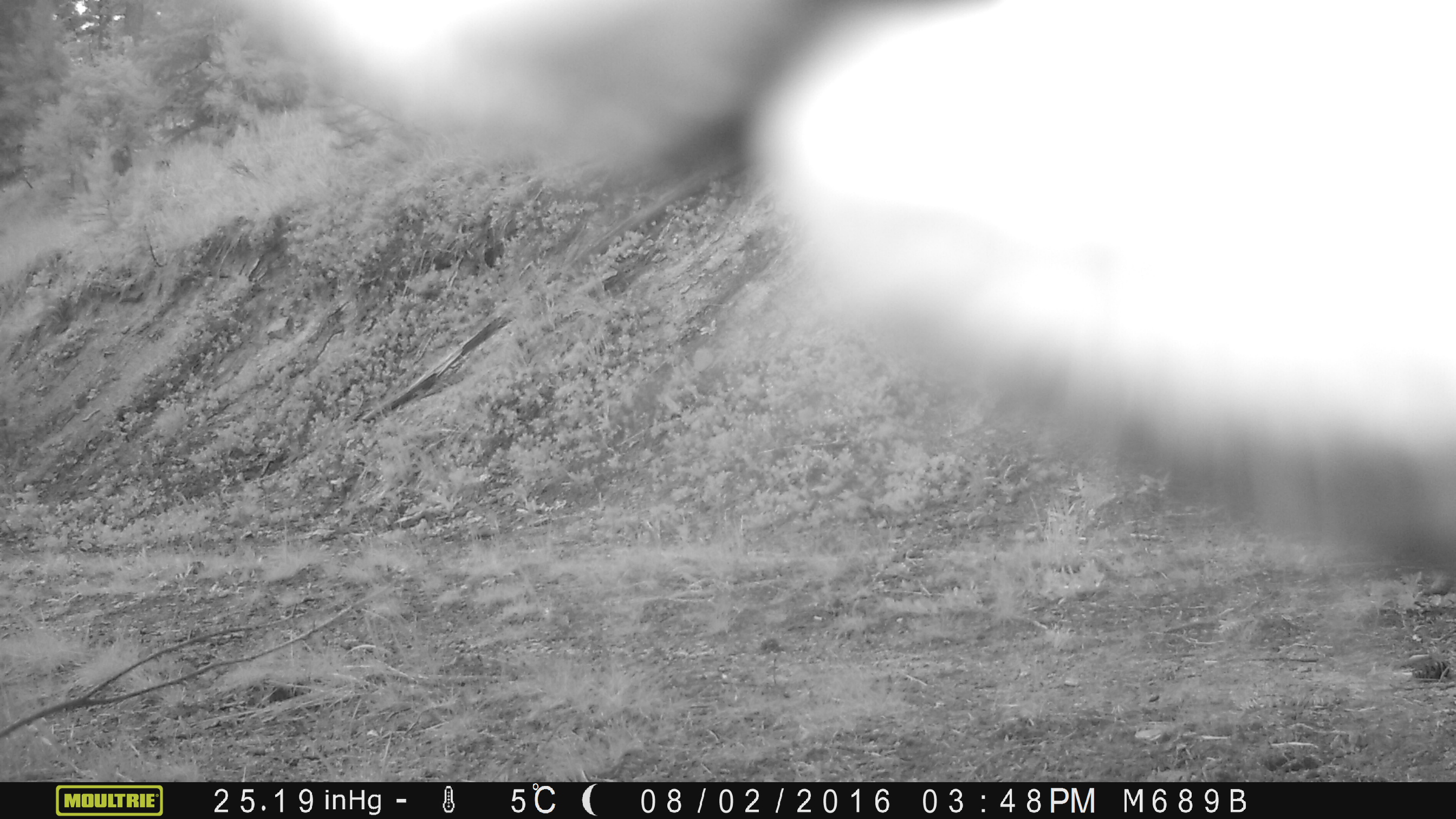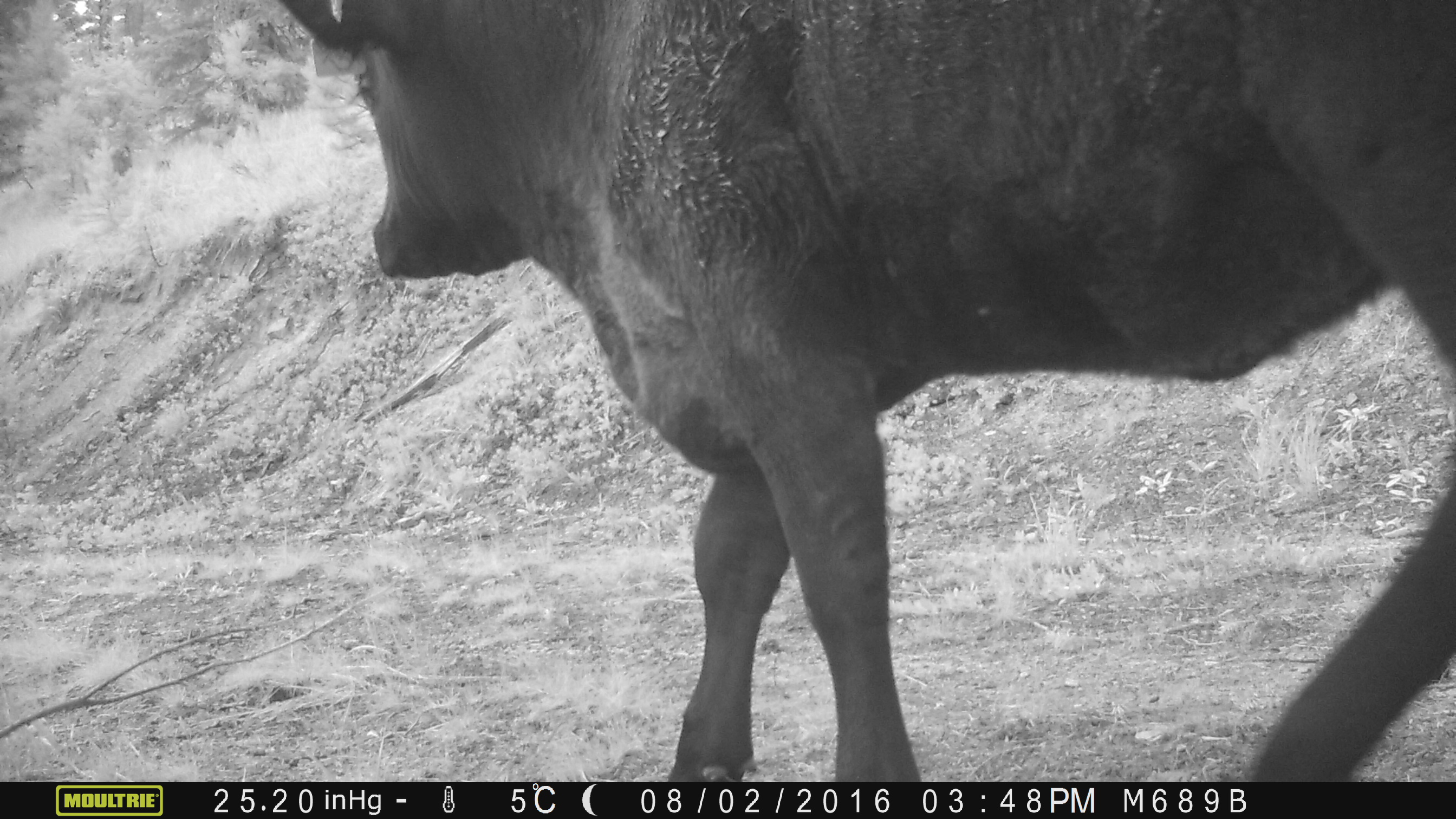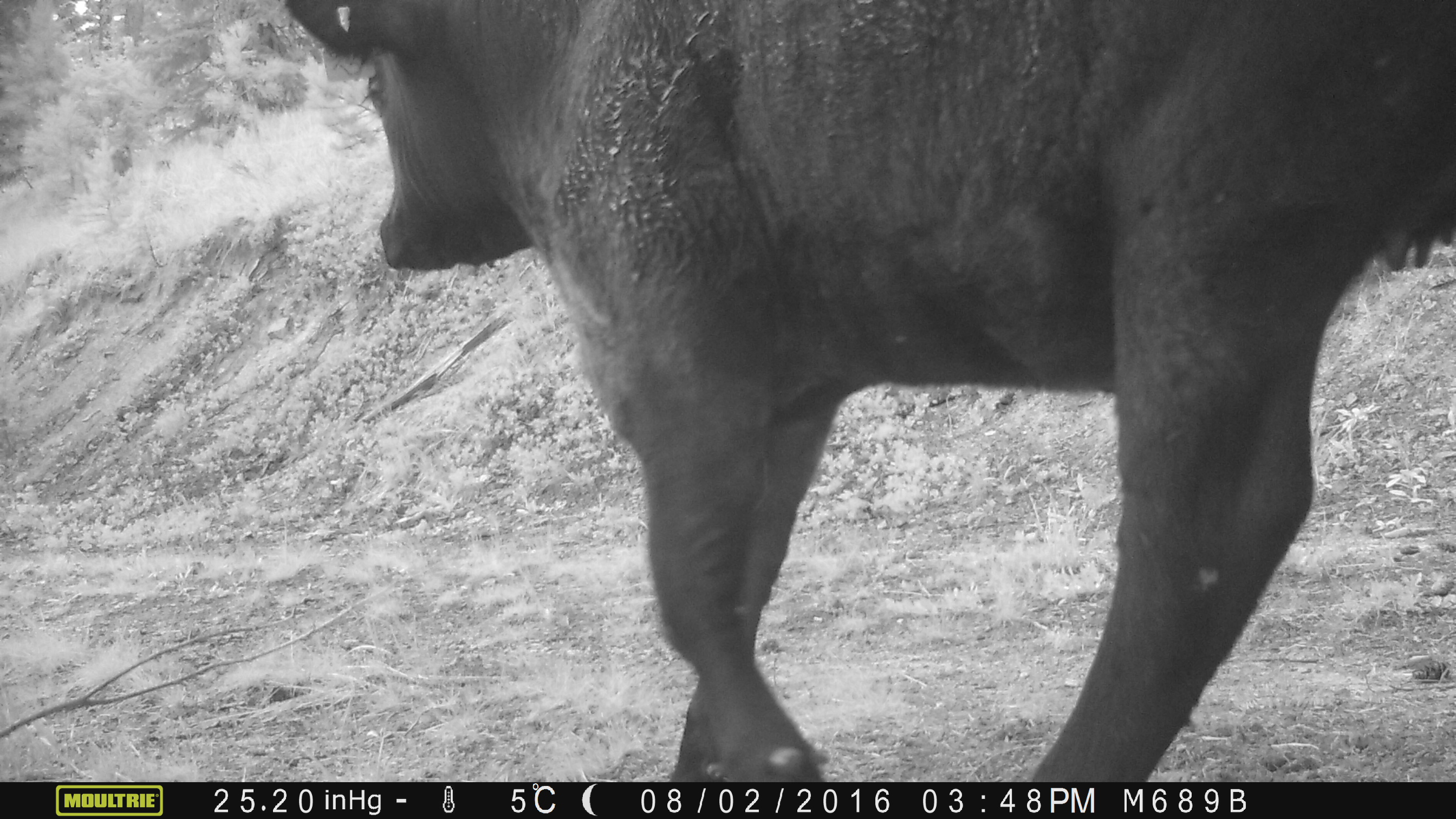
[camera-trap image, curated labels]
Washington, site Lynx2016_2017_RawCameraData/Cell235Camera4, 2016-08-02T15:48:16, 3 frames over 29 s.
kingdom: Animalia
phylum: Chordata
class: Mammalia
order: Artiodactyla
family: Bovidae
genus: Bos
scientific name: Bos taurus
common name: domestic cattle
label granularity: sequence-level